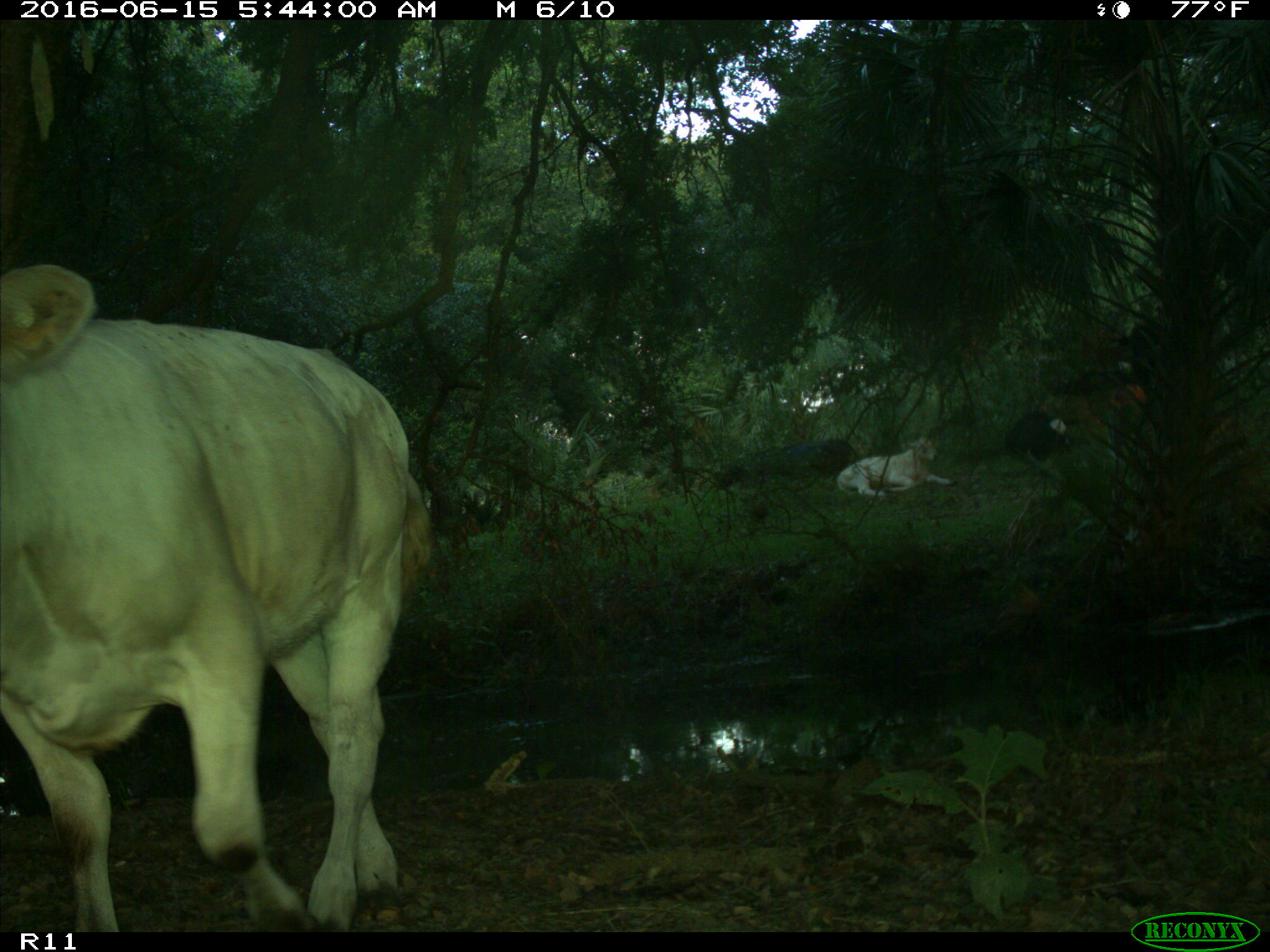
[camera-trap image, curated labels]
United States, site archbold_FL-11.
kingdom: Animalia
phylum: Chordata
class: Mammalia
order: Artiodactyla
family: Bovidae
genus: Bos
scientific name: Bos taurus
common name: domestic cow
Bos taurus (domestic cow).